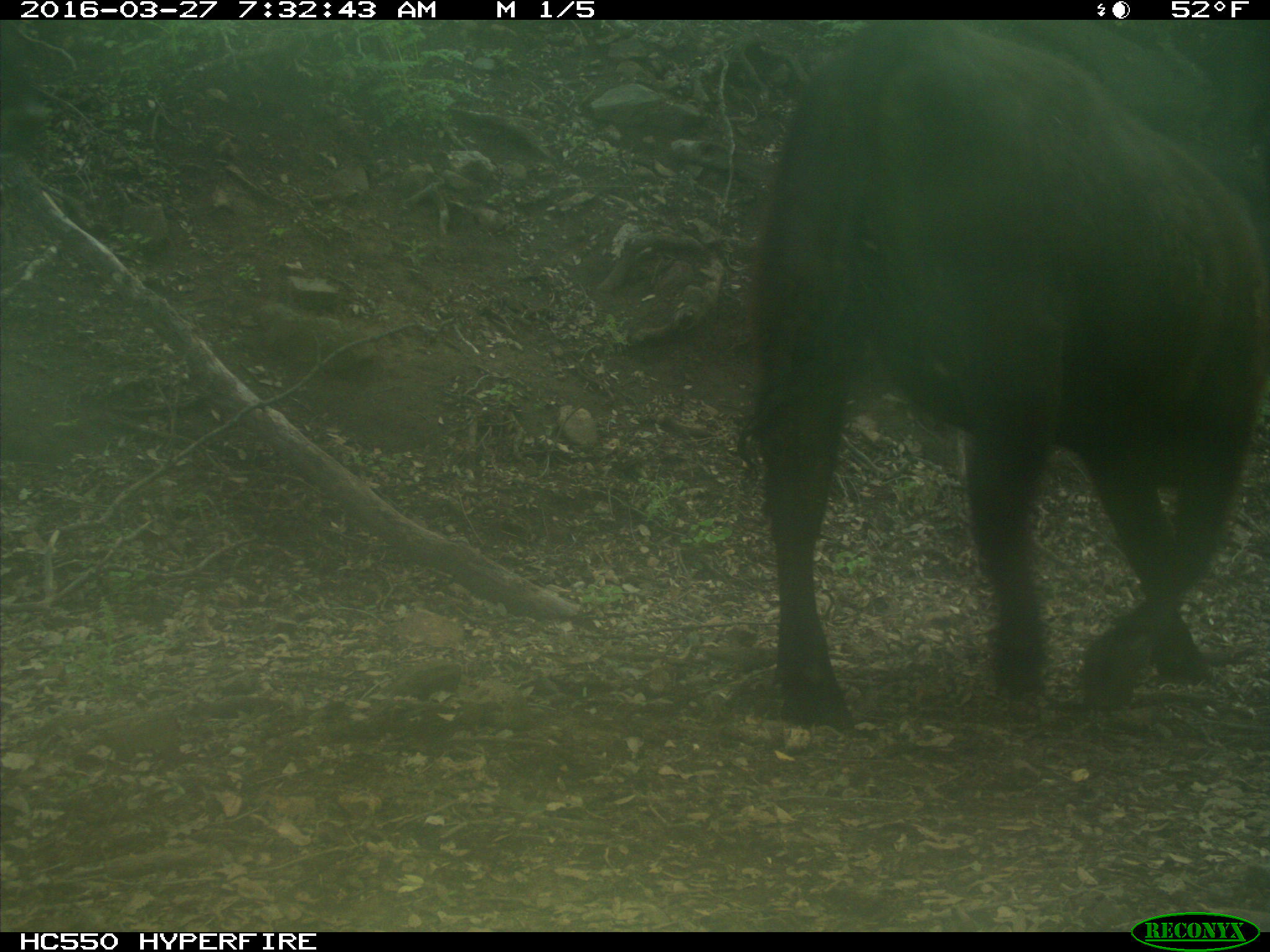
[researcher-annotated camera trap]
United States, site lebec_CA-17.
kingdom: Animalia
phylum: Chordata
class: Mammalia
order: Artiodactyla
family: Bovidae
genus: Bos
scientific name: Bos taurus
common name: domestic cow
Bos taurus (domestic cow).